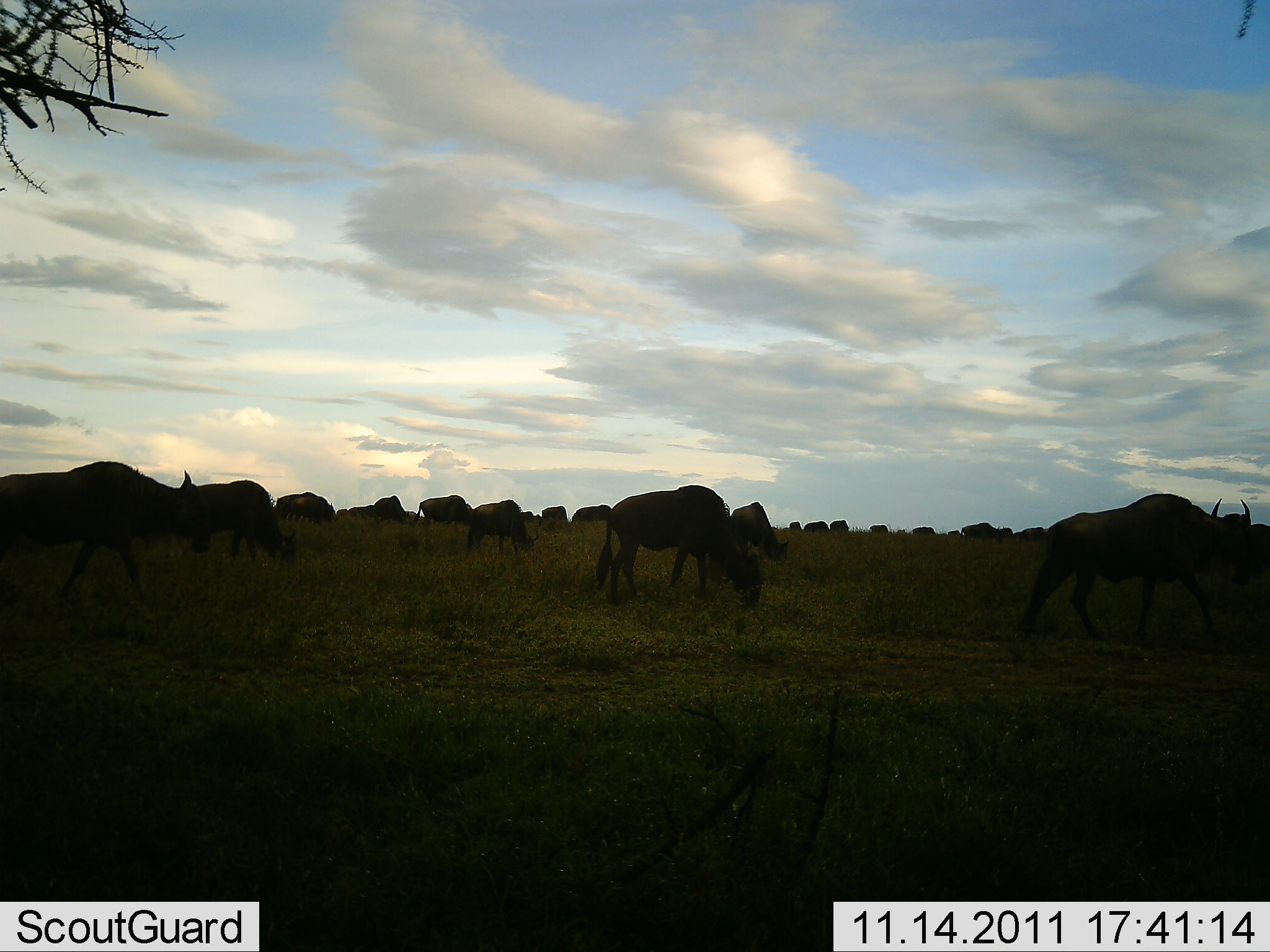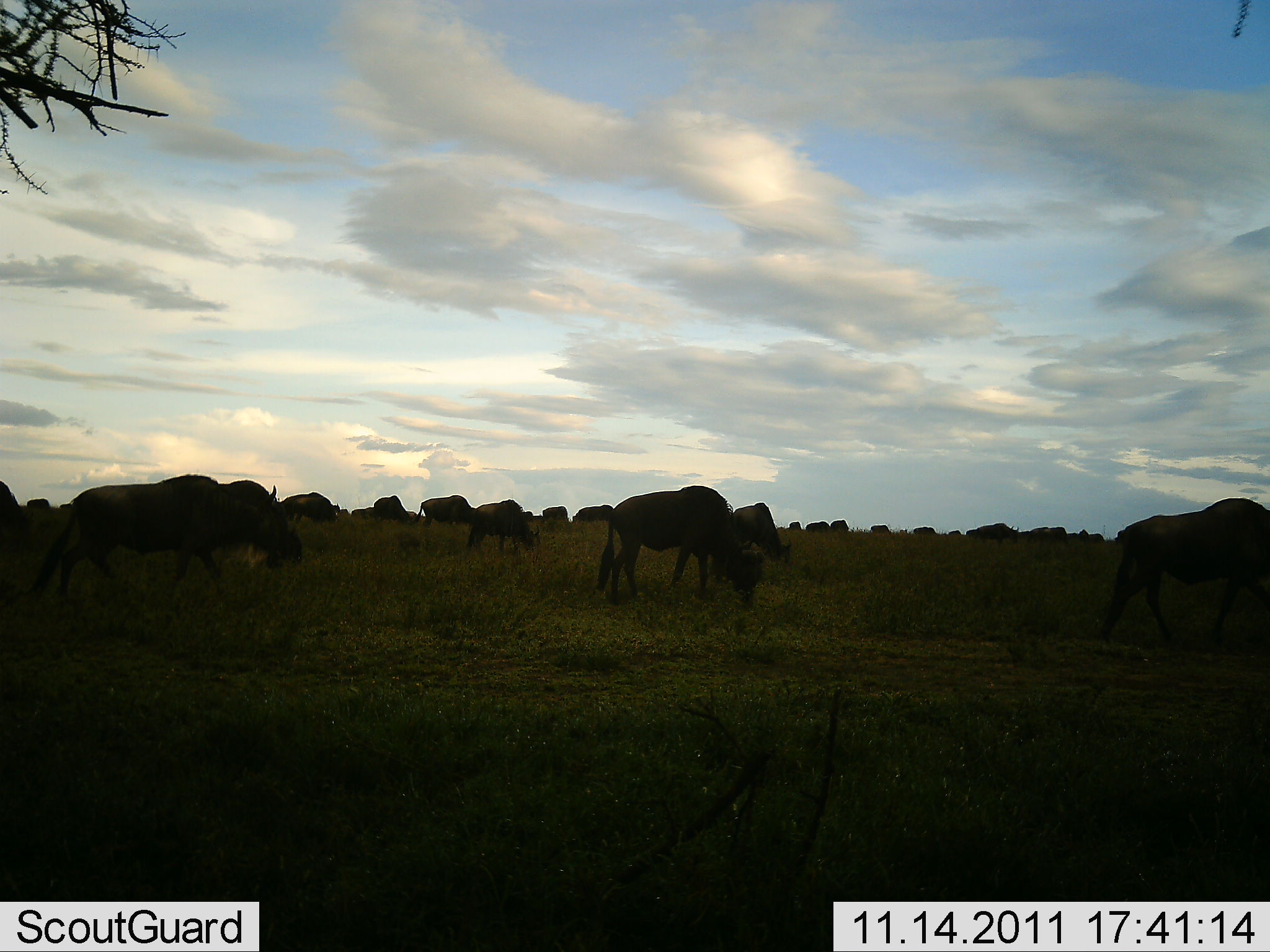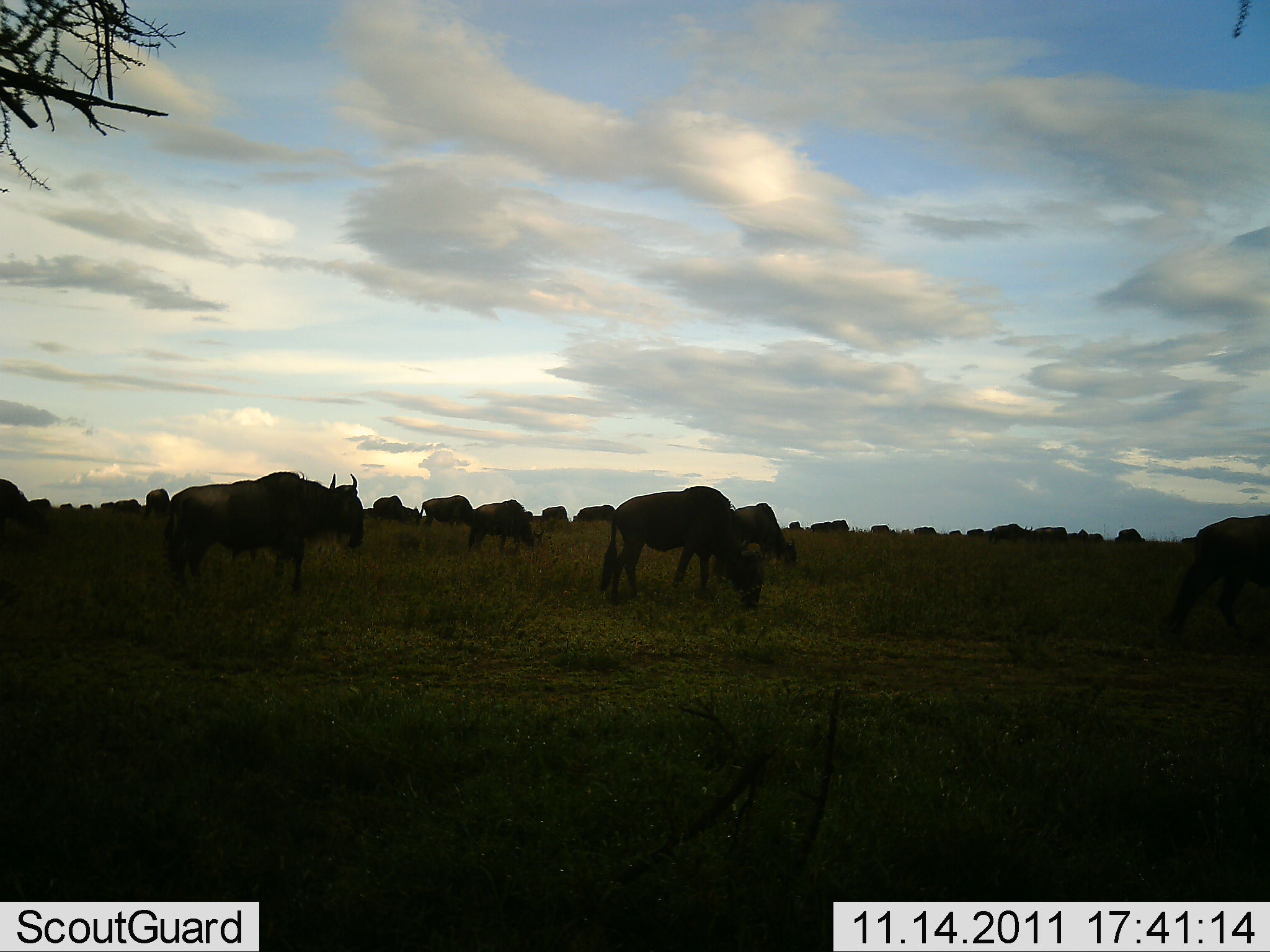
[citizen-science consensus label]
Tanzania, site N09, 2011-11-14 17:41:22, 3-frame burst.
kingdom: Animalia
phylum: Chordata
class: Mammalia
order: Artiodactyla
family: Bovidae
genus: Connochaetes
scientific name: Connochaetes taurinus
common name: blue wildebeest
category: wildebeest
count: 11-50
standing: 23%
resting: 0%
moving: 54%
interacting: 0%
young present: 8%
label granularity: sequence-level